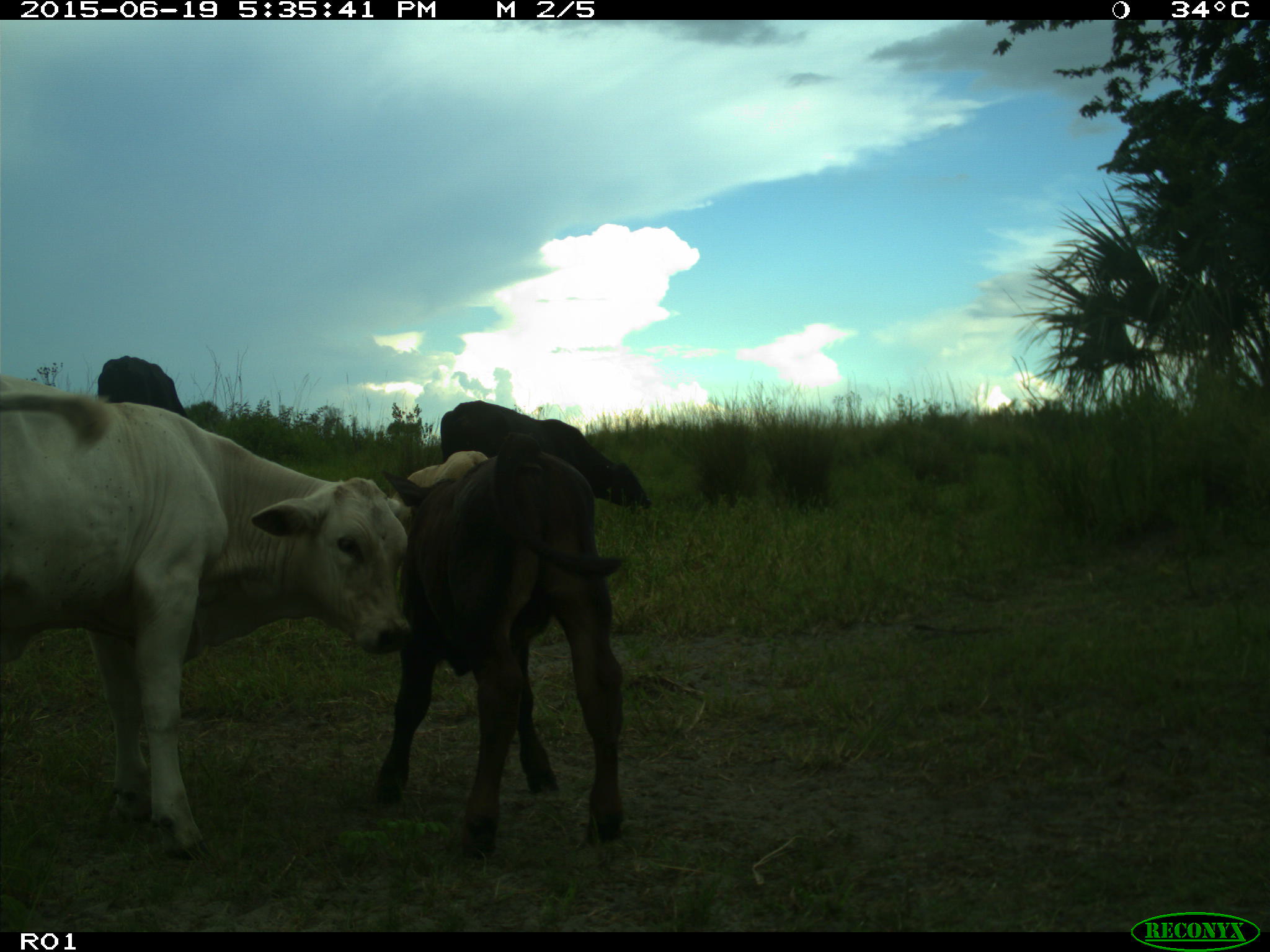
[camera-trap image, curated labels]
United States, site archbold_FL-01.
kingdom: Animalia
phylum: Chordata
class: Mammalia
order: Artiodactyla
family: Bovidae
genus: Bos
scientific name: Bos taurus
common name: domestic cow